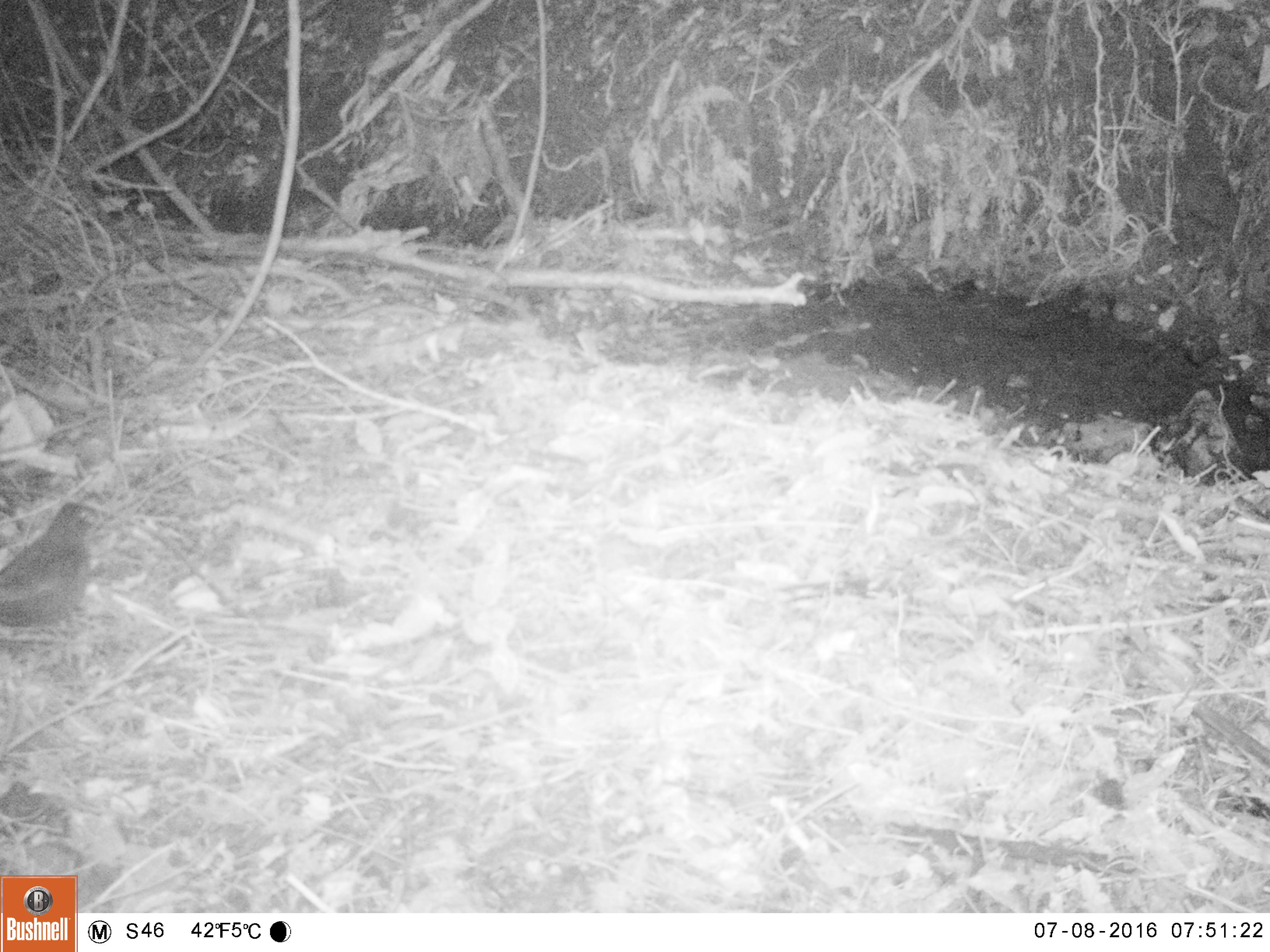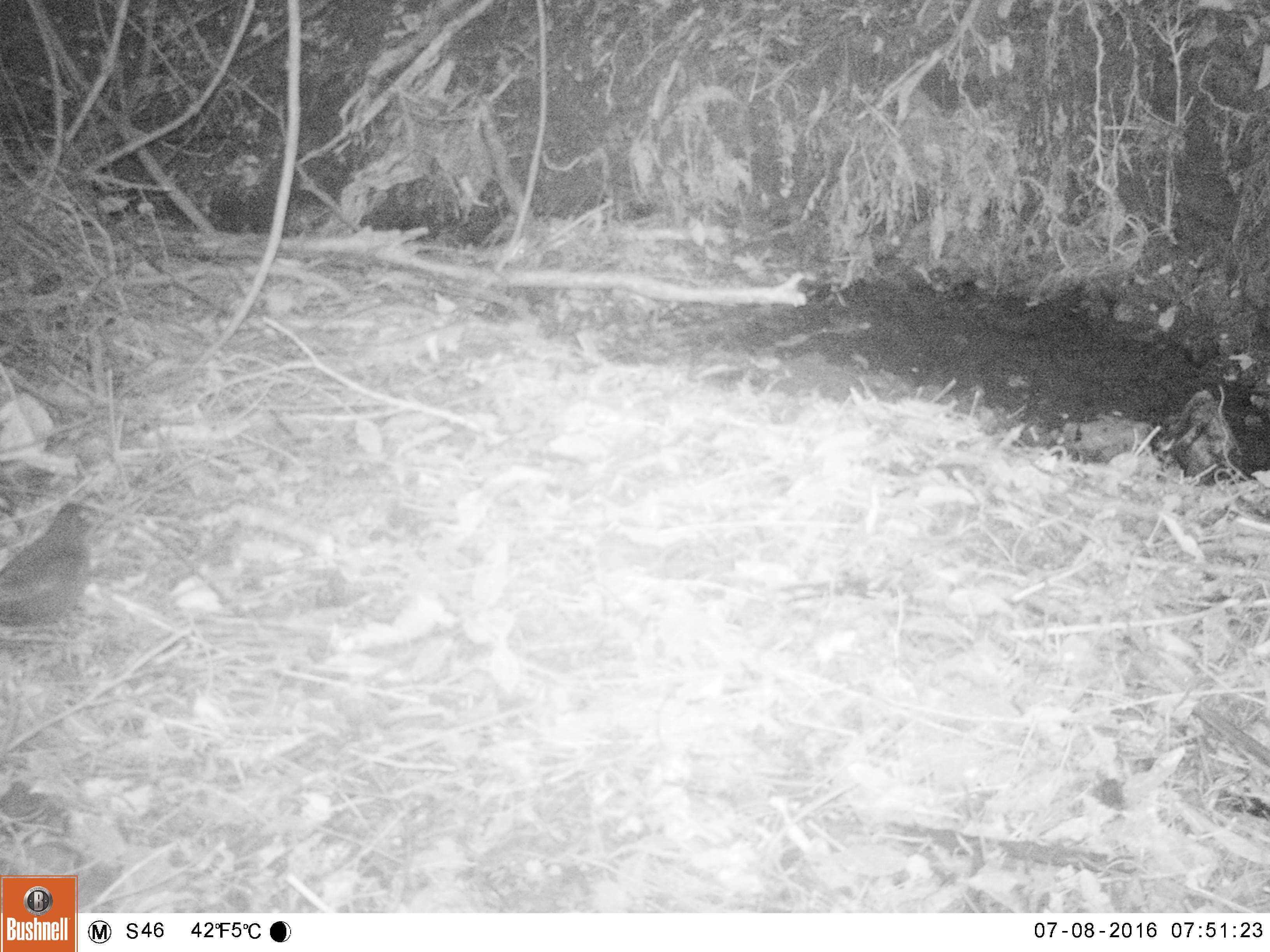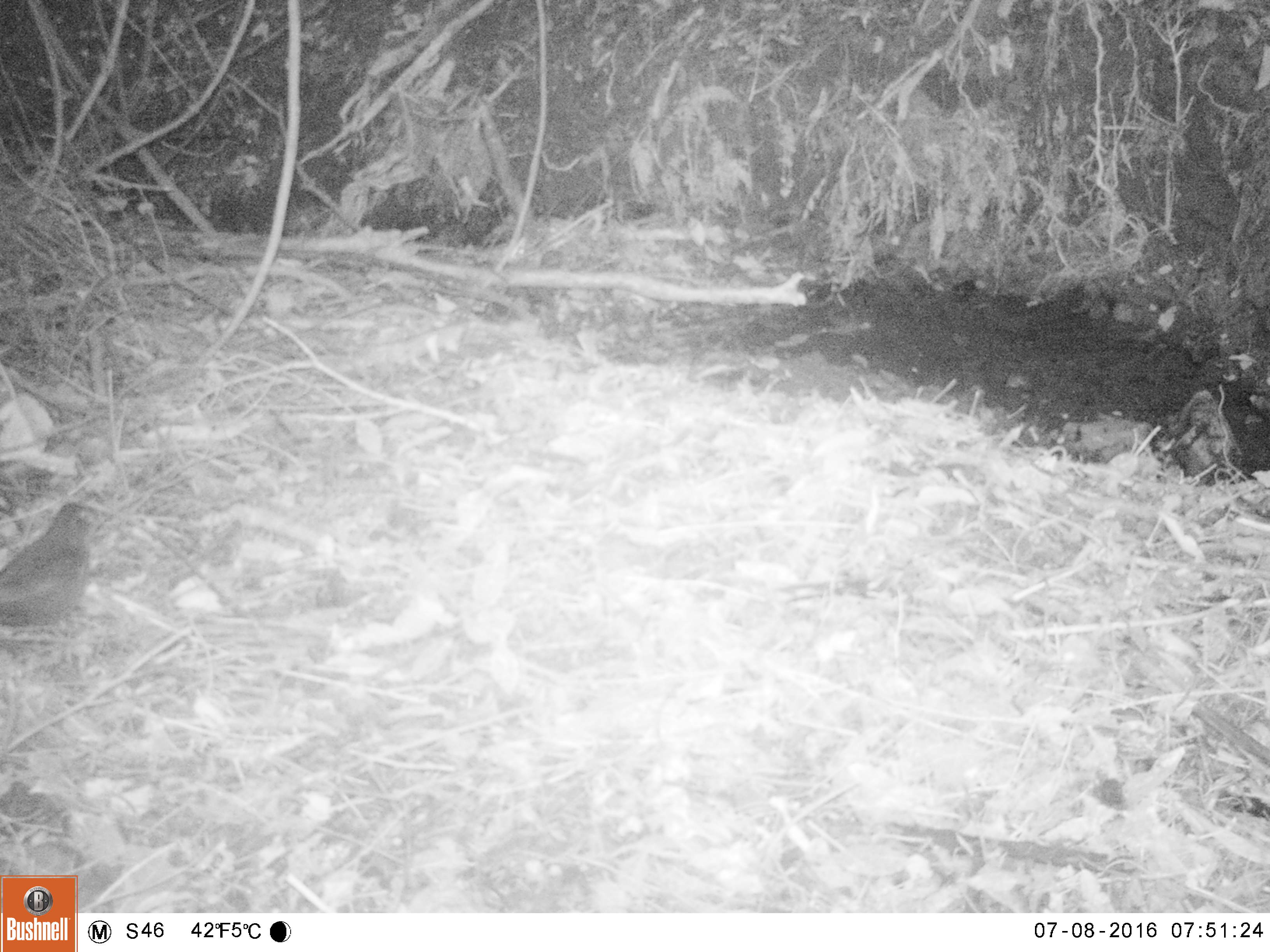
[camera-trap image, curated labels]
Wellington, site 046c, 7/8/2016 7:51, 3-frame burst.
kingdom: Animalia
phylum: Chordata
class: Aves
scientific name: Aves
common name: bird